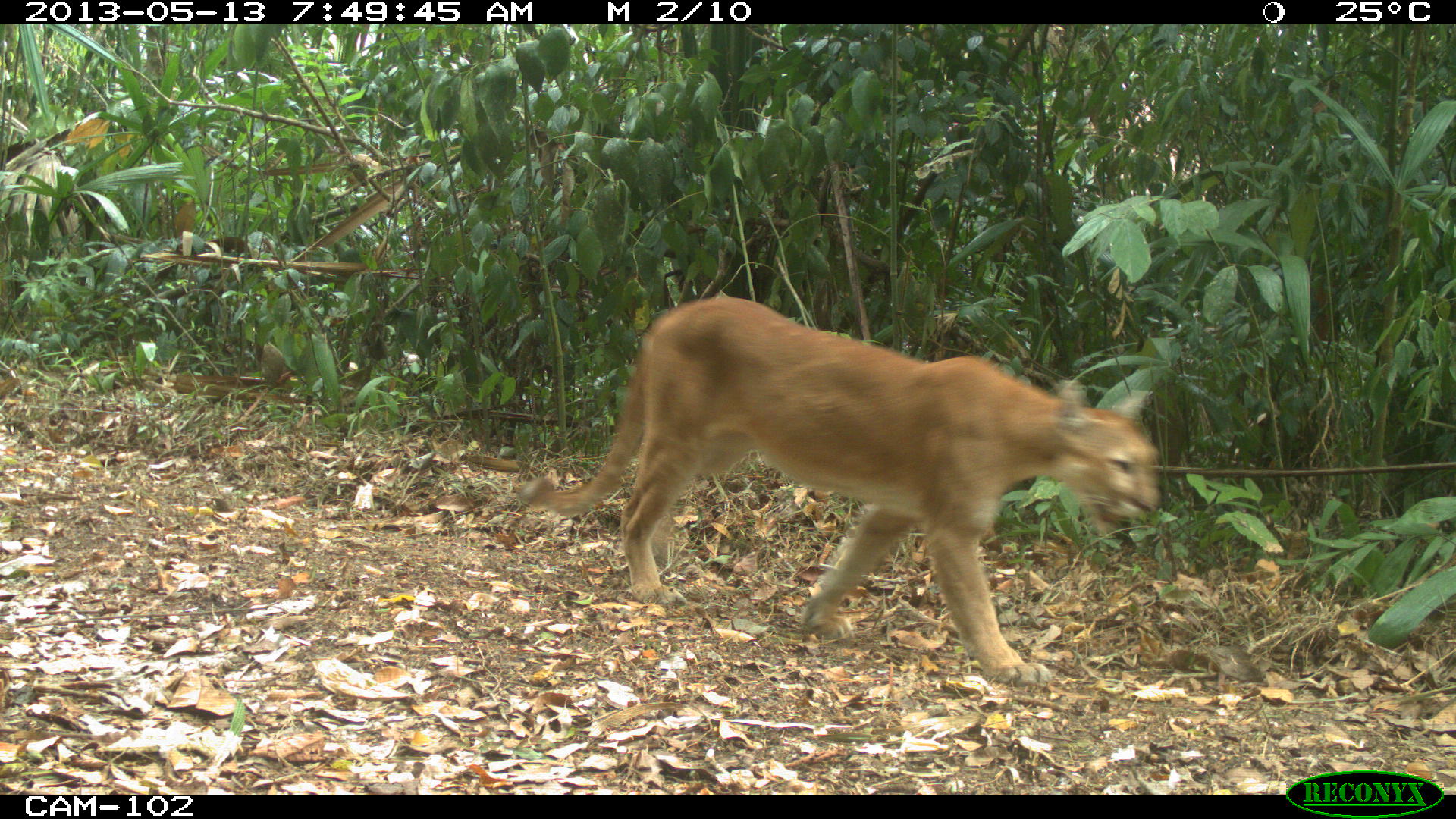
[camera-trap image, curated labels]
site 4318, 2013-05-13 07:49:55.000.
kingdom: Animalia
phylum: Chordata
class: Mammalia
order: Carnivora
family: Felidae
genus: Puma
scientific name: Puma concolor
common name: mountain lion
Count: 1.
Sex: male.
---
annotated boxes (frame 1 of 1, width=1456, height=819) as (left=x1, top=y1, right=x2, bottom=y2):
puma concolor: (left=514, top=293, right=1164, bottom=686)